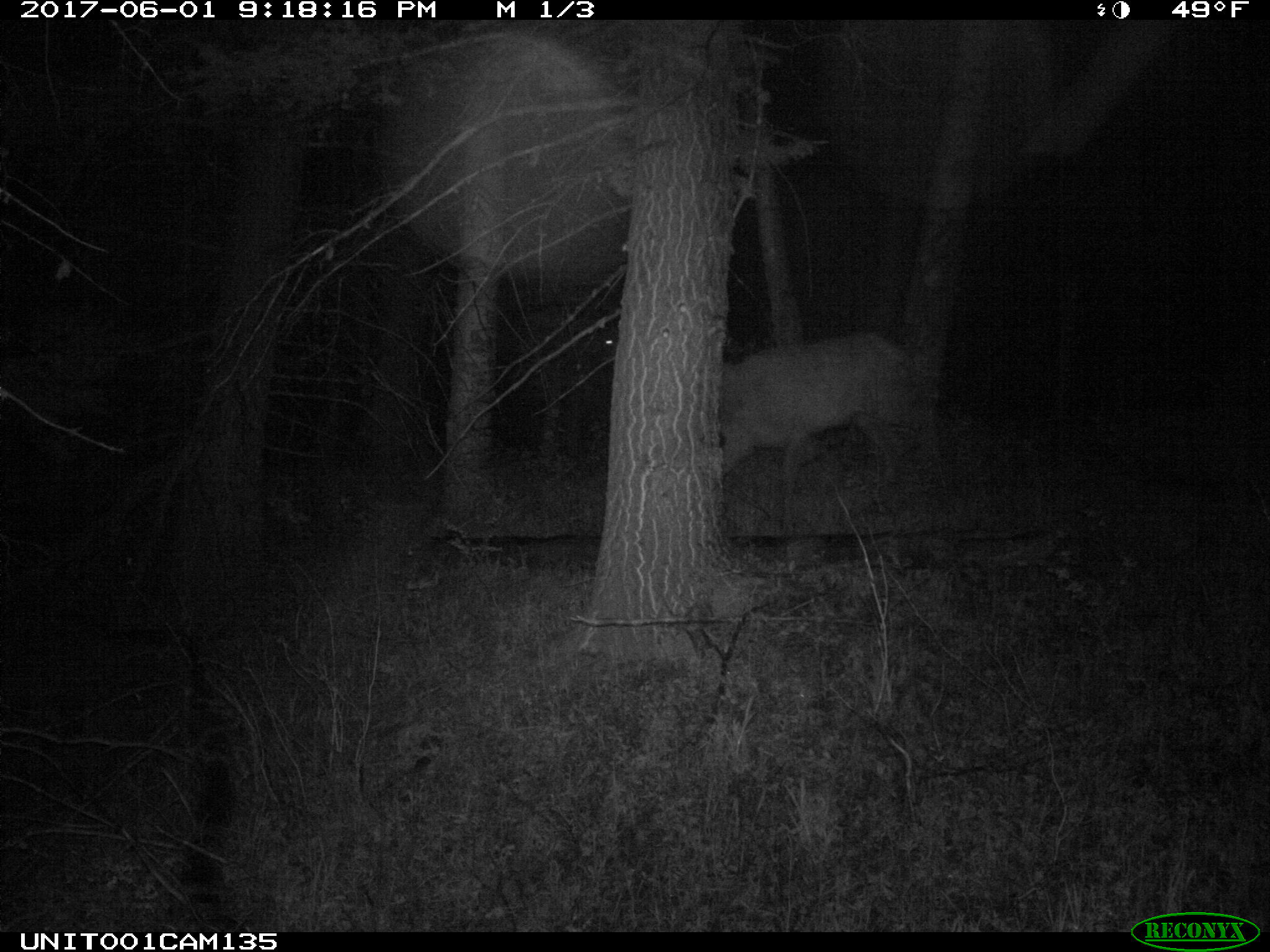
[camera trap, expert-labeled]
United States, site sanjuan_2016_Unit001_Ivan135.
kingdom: Animalia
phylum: Chordata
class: Mammalia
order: Artiodactyla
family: Cervidae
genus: Cervus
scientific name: Cervus elaphus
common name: red deer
Cervus elaphus (red deer).